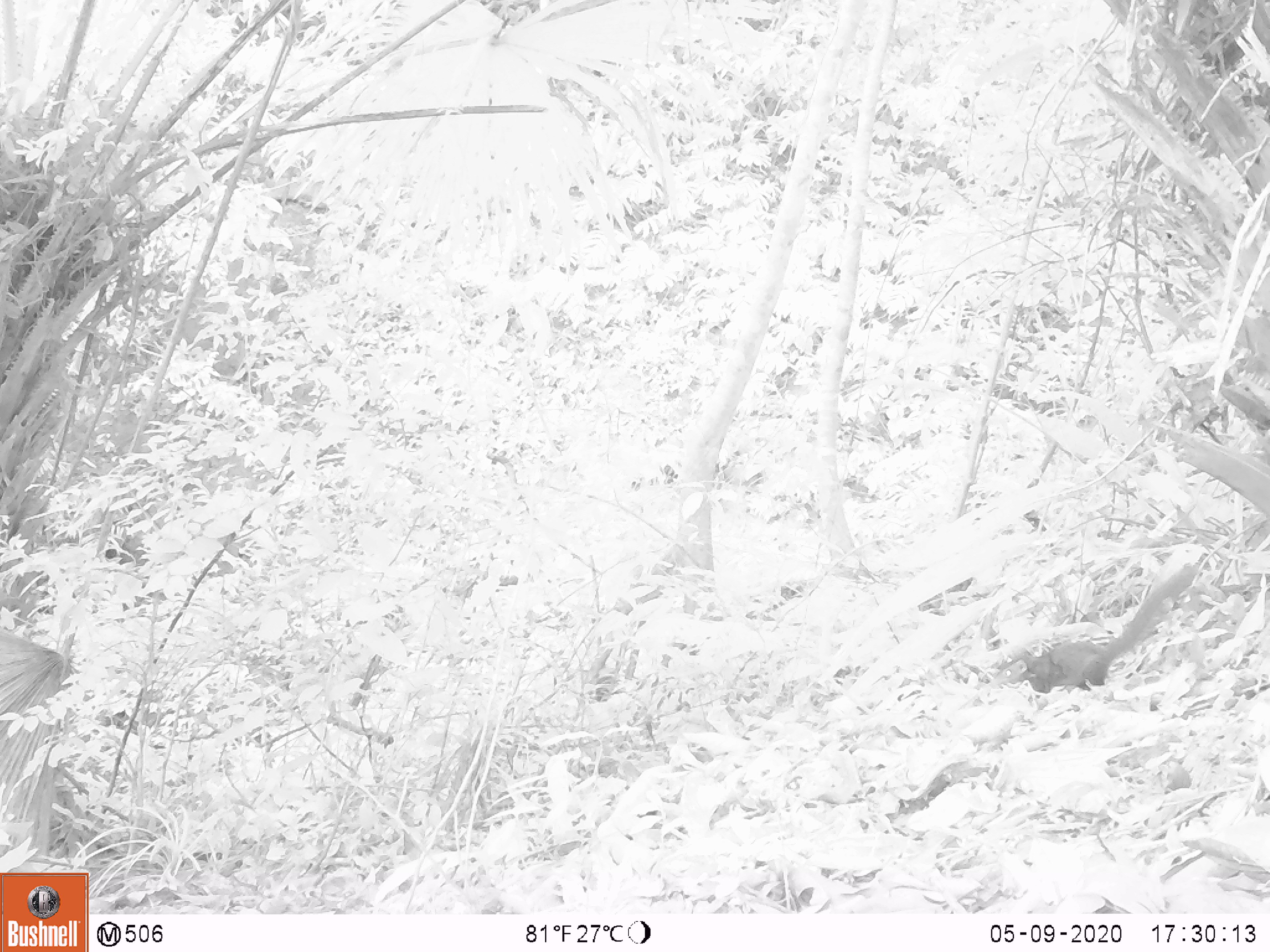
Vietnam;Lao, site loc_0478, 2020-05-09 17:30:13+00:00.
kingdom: Animalia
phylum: Chordata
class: Mammalia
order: Scandentia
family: Tupaiidae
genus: Tupaia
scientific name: Tupaia belangeri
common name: northern treeshrew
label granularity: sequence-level